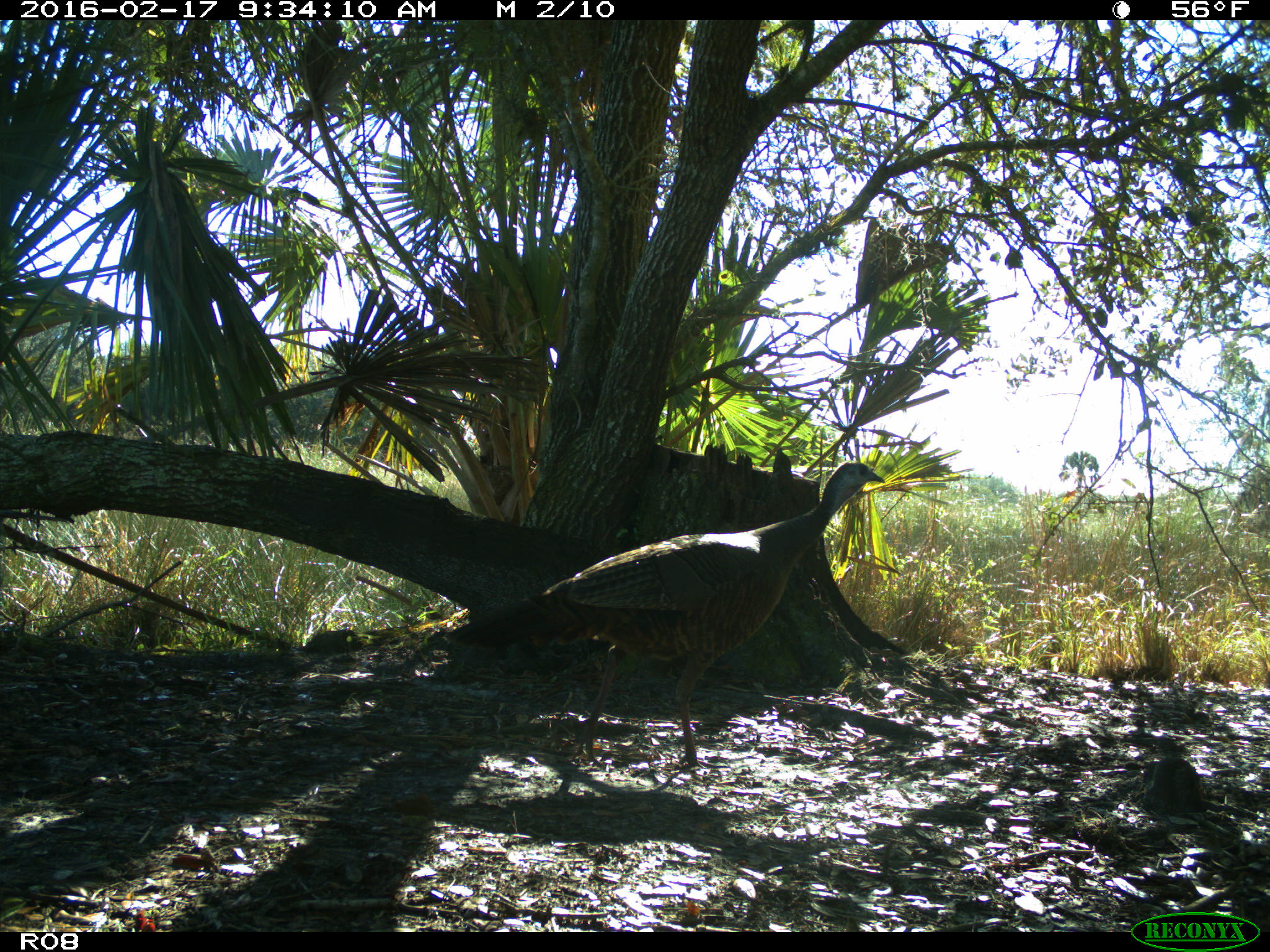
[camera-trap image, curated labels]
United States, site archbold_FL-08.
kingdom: Animalia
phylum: Chordata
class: Aves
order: Galliformes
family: Phasianidae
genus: Meleagris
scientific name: Meleagris gallopavo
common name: wild turkey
Meleagris gallopavo (wild turkey).